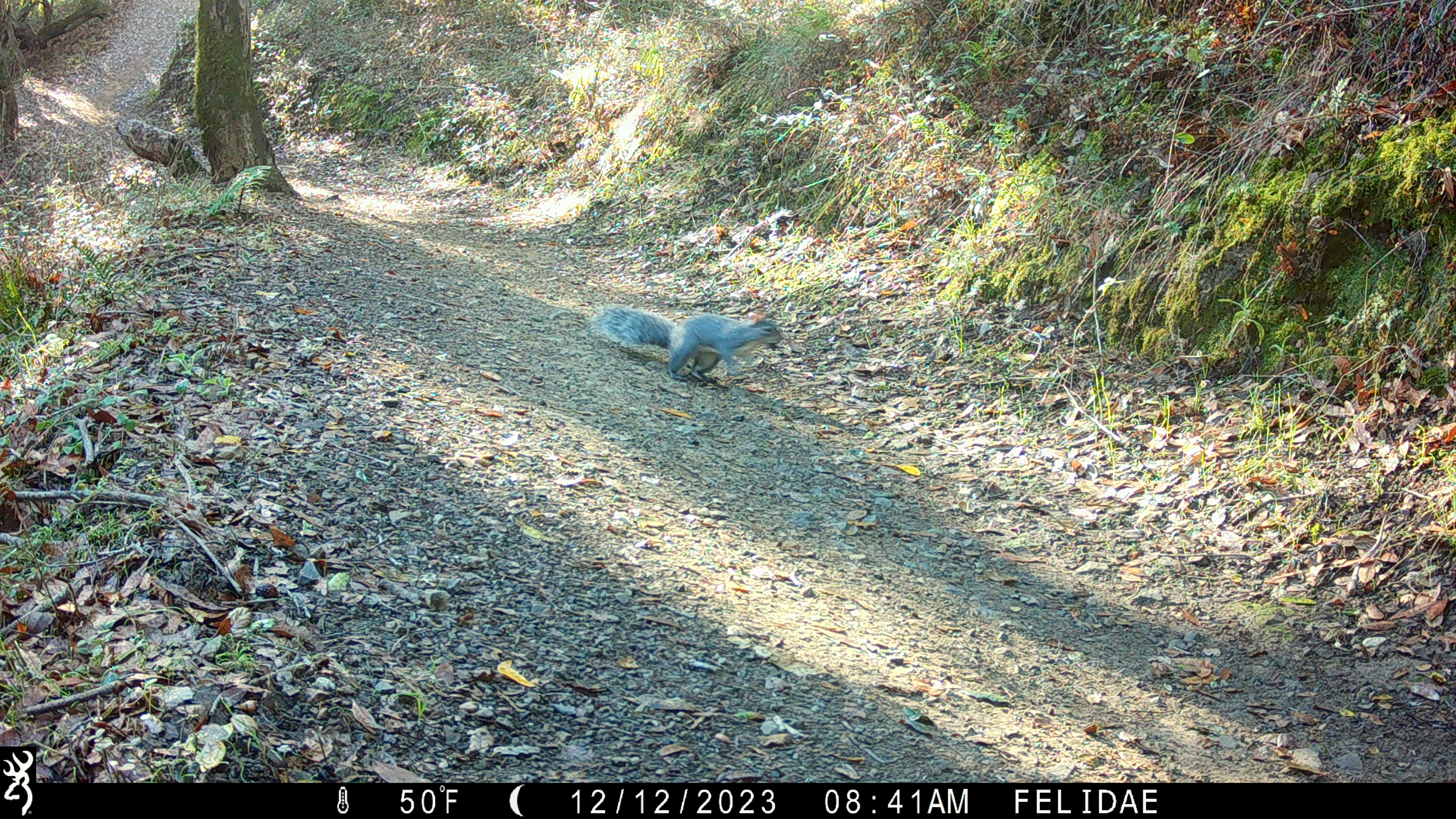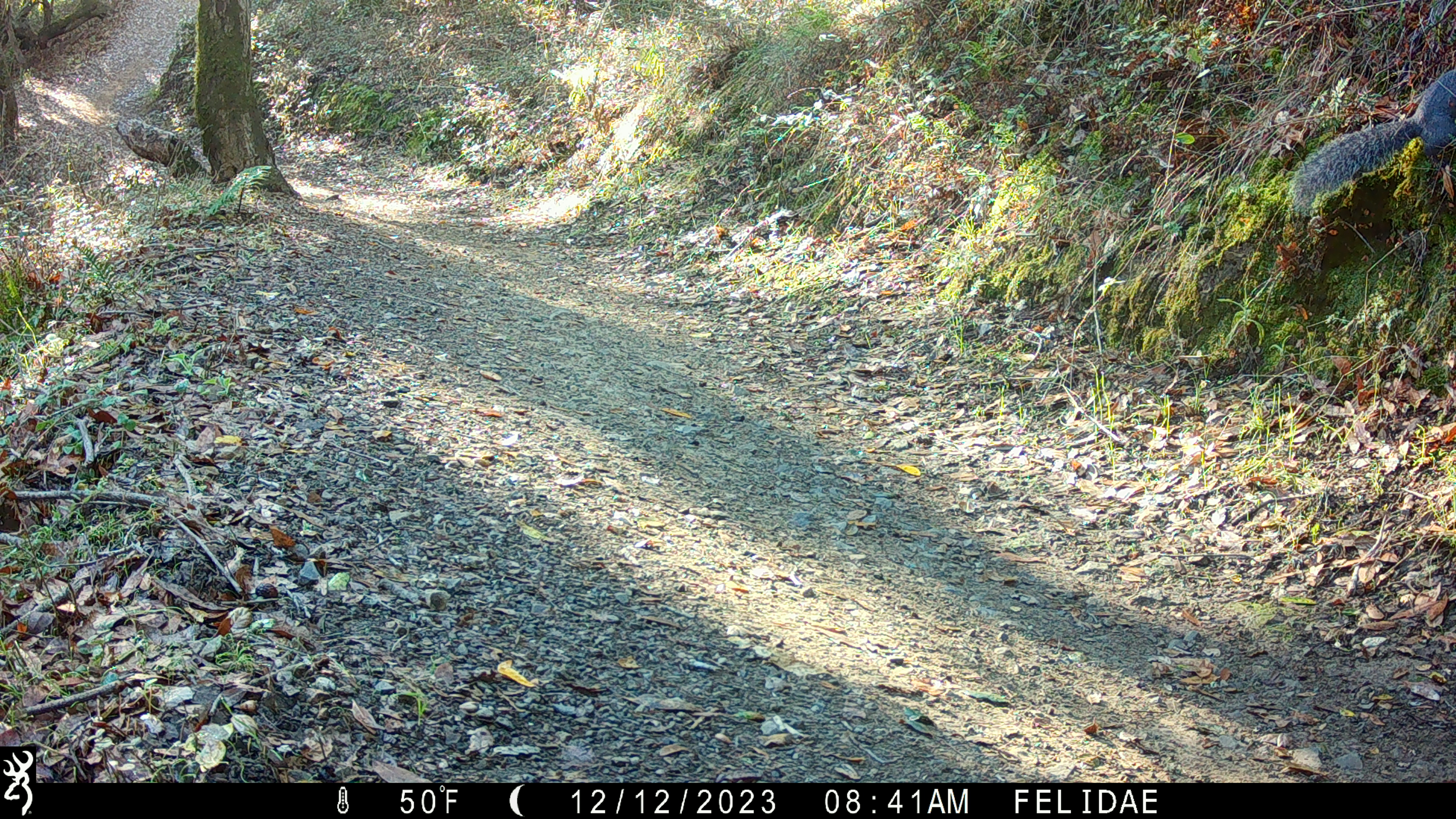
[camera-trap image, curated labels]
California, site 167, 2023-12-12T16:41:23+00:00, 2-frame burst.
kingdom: Animalia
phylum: Chordata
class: Mammalia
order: Rodentia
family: Sciuridae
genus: Sciurus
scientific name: Sciurus griseus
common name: western gray squirrel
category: western grey squirrel